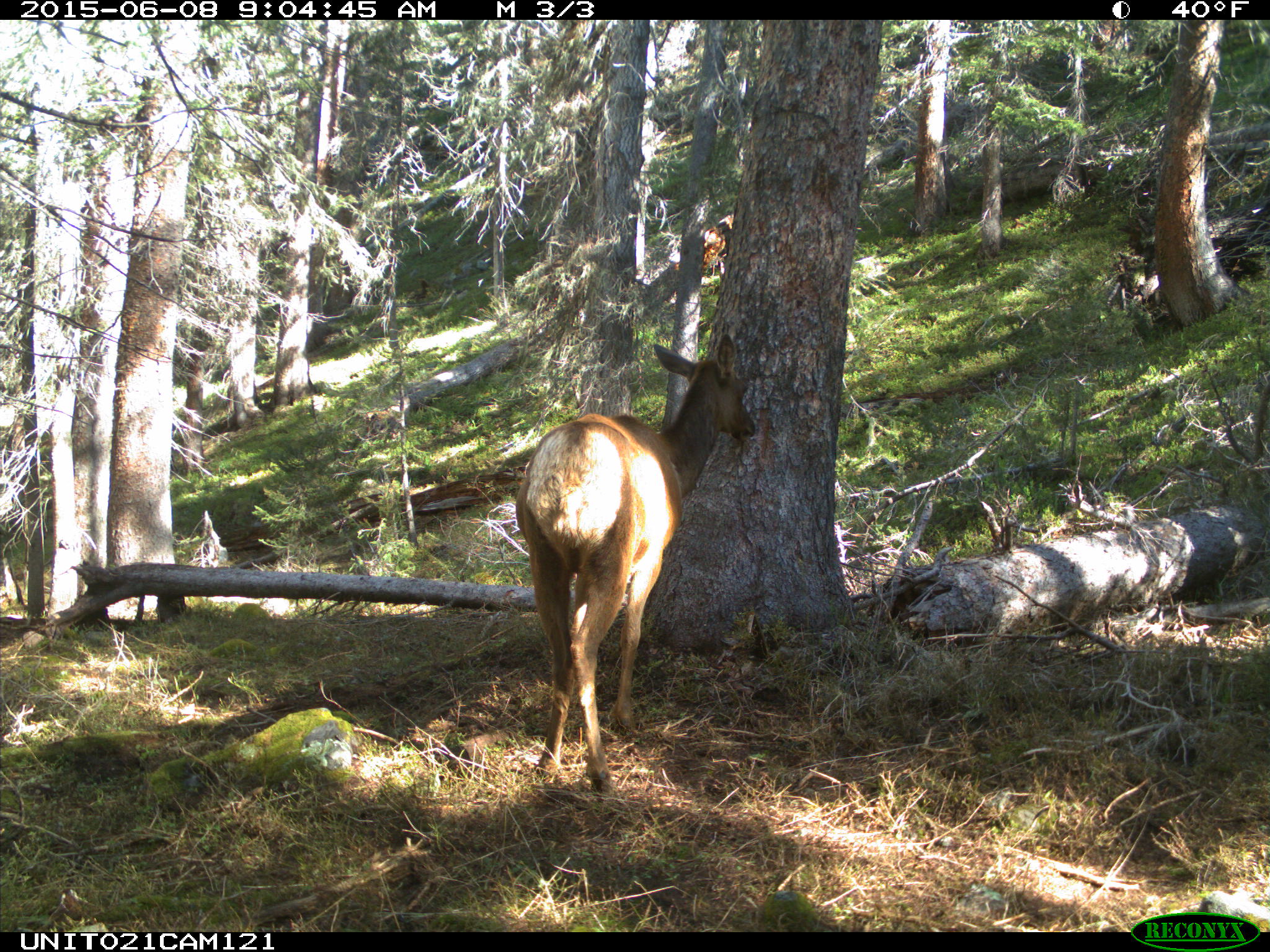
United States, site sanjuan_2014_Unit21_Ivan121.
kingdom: Animalia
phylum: Chordata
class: Mammalia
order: Artiodactyla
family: Cervidae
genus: Cervus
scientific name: Cervus elaphus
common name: red deer